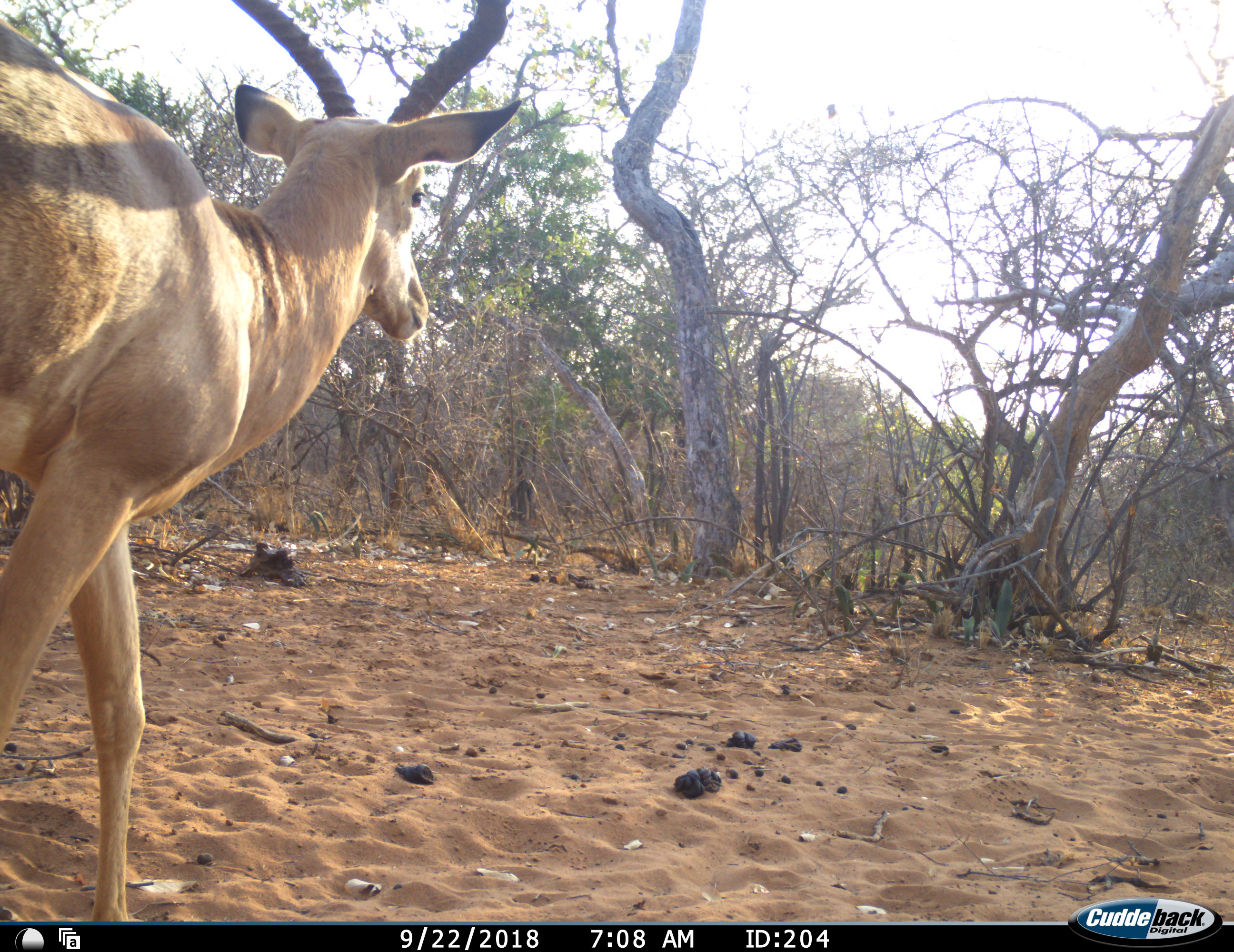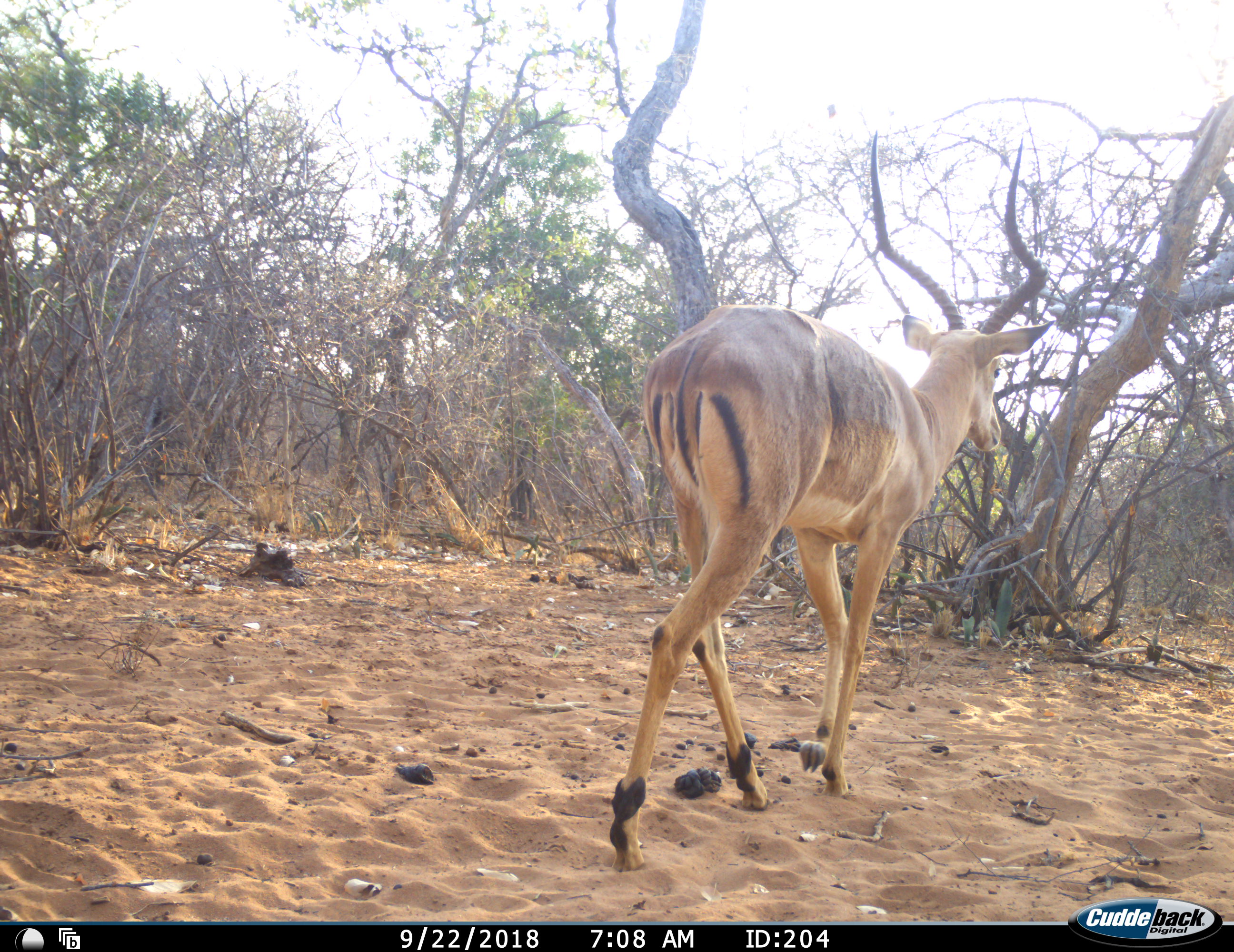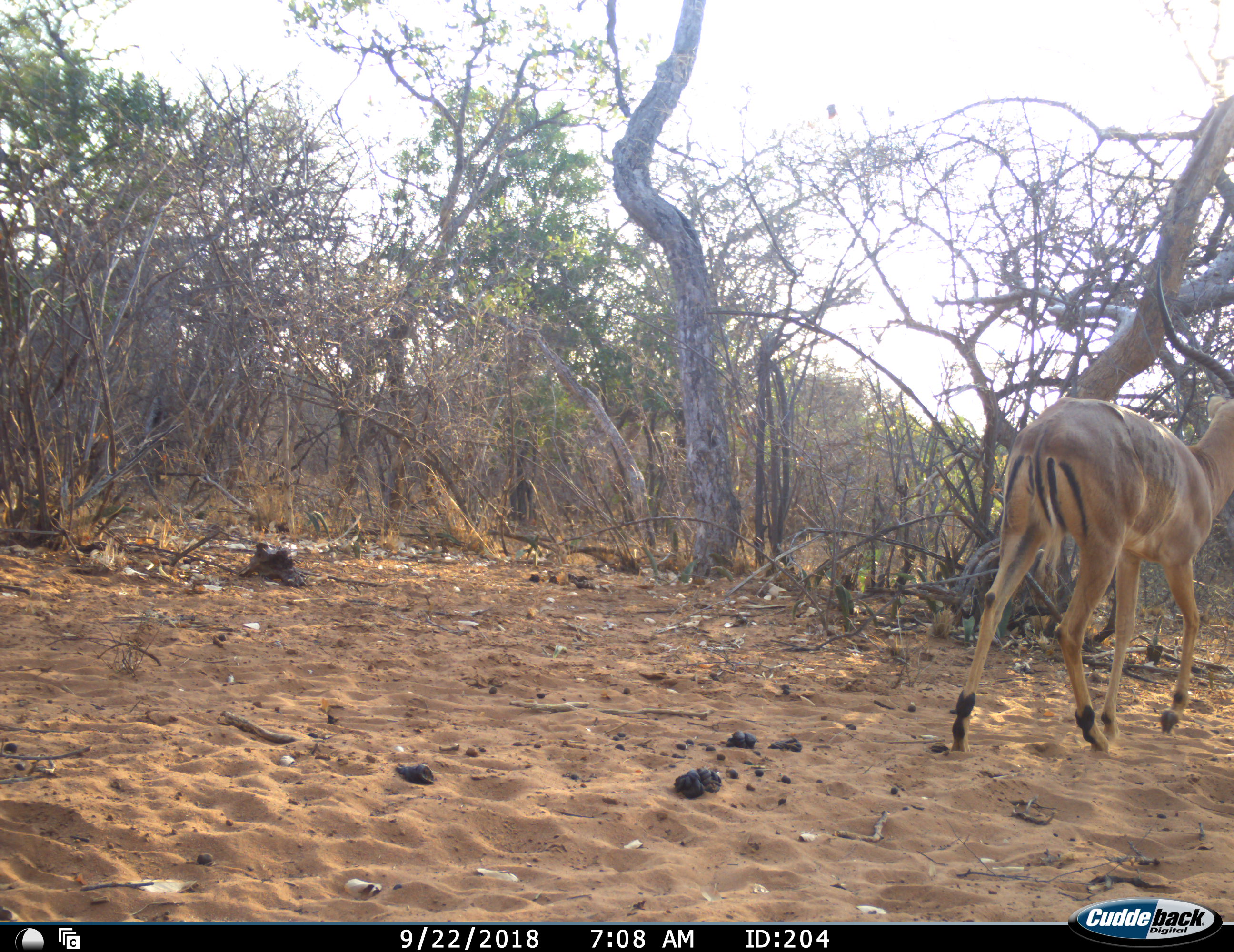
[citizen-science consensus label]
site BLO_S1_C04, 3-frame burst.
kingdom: Animalia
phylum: Chordata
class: Mammalia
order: Artiodactyla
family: Bovidae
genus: Aepyceros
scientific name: Aepyceros melampus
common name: impala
Impala (Aepyceros melampus), count 1. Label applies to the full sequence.